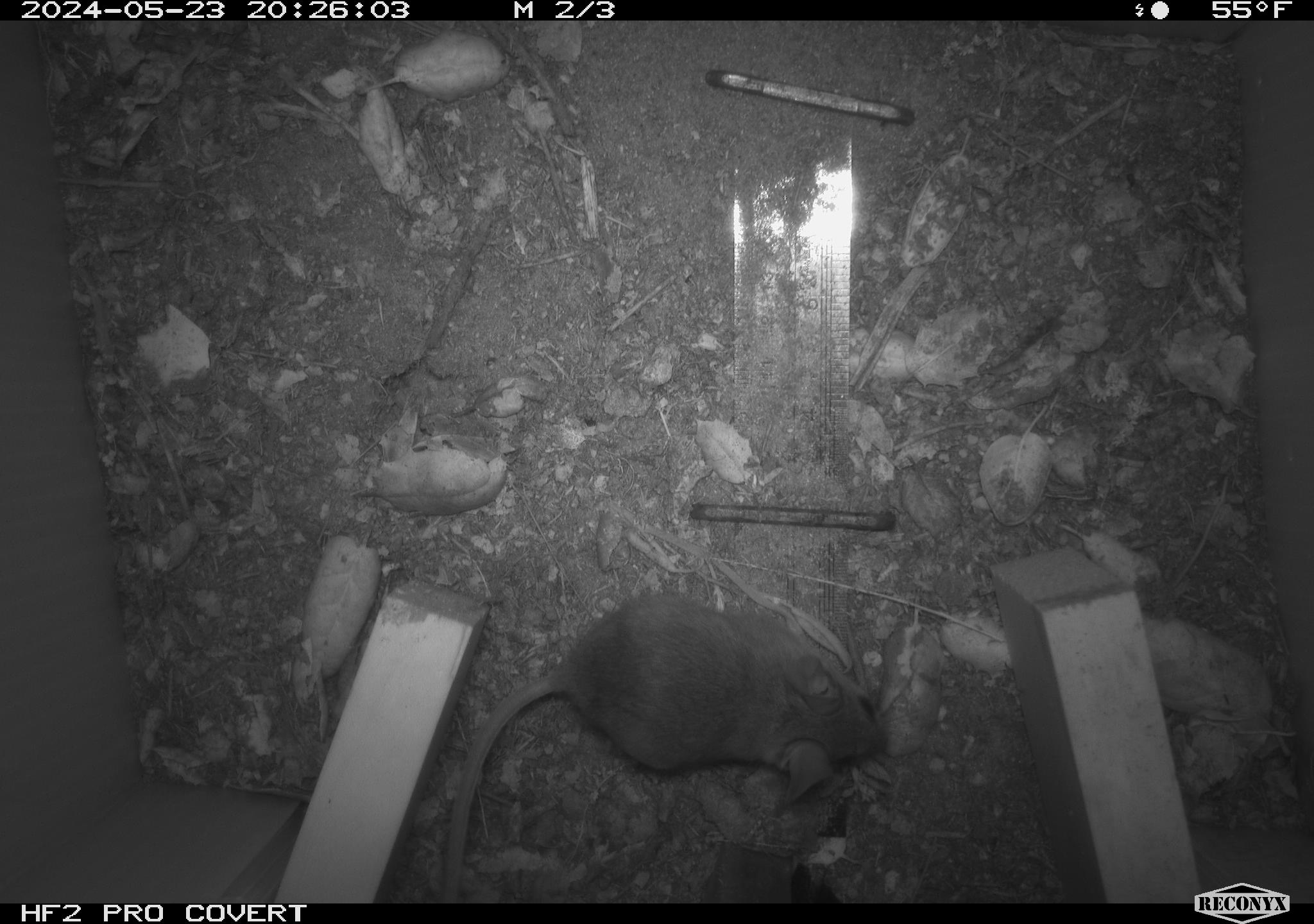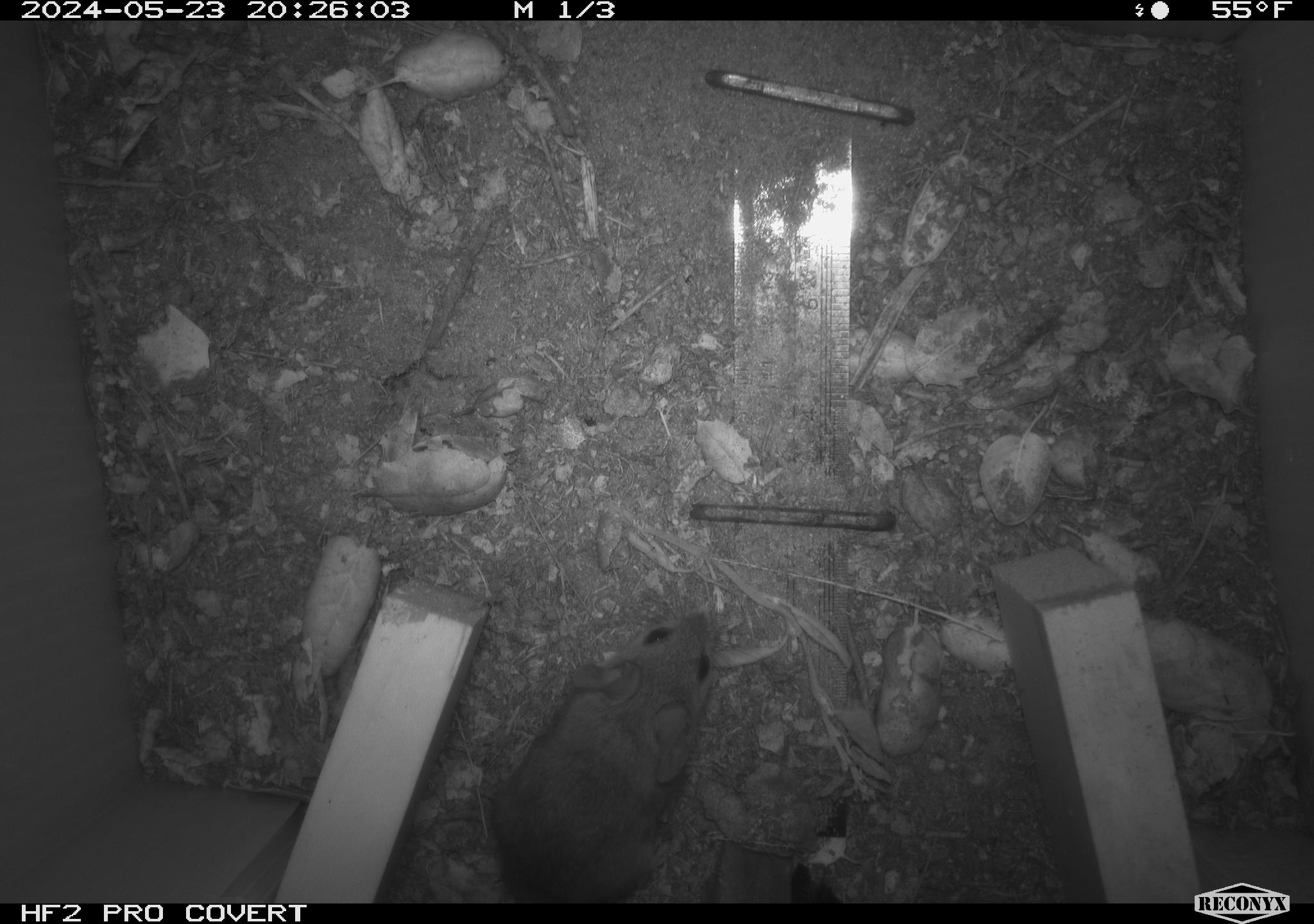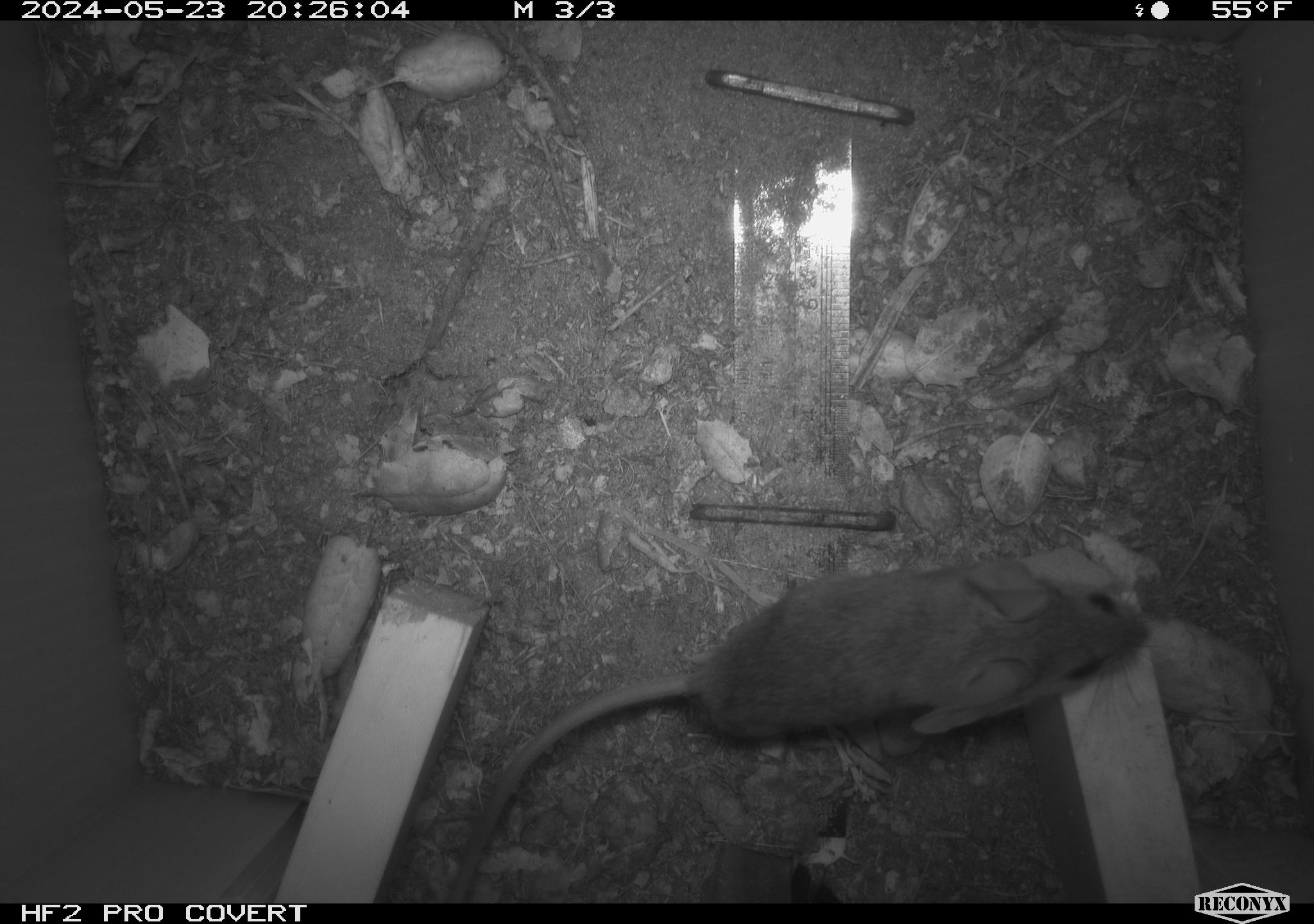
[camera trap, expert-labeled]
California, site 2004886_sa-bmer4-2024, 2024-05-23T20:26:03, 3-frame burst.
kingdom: Animalia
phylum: Chordata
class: Mammalia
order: Rodentia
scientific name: Rodentia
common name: mouse species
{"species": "mouse species (Rodentia)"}